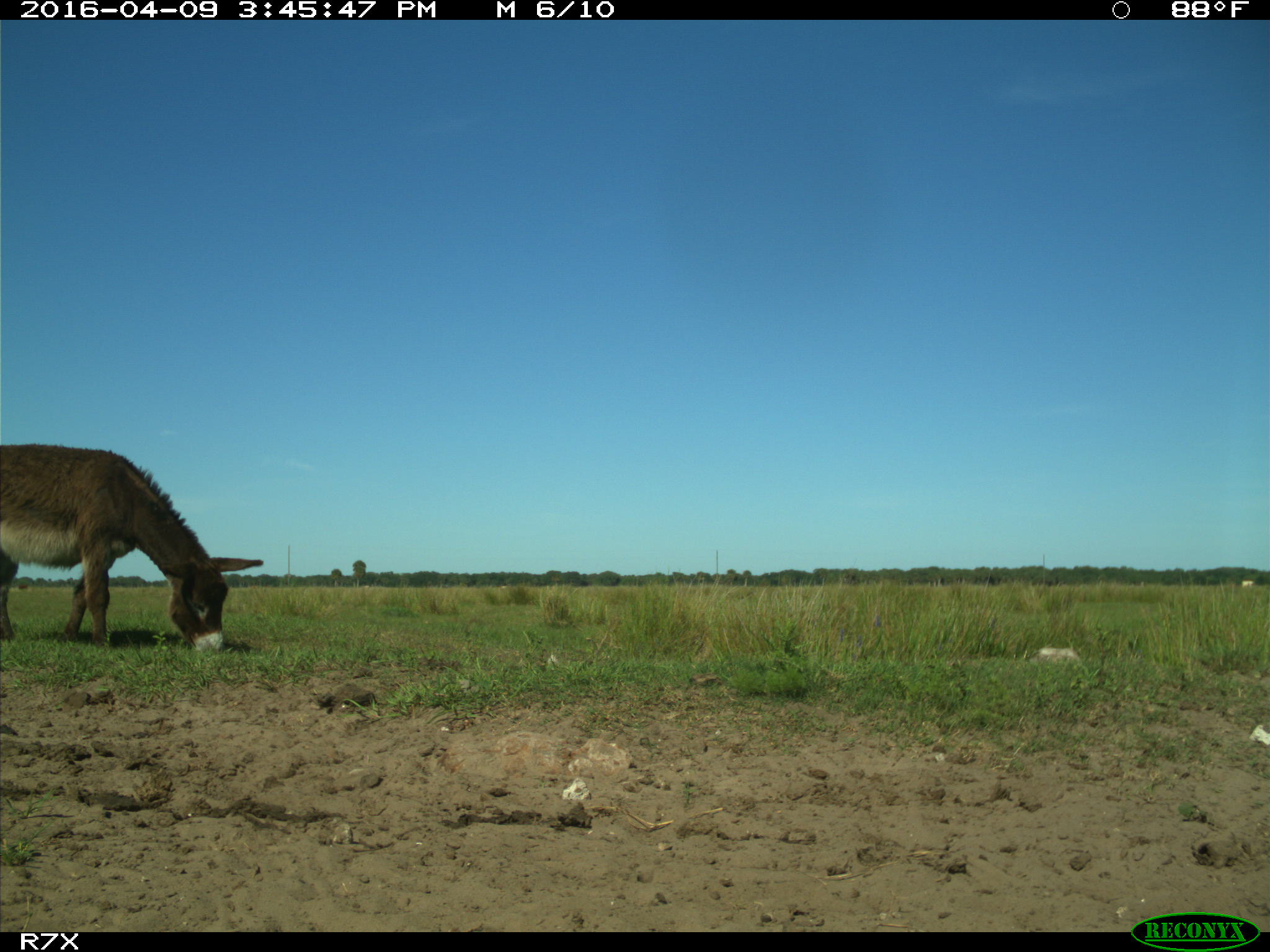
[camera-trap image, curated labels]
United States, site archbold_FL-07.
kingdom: Animalia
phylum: Chordata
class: Mammalia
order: Artiodactyla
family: Bovidae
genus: Bos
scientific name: Bos taurus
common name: domestic cow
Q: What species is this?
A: Bos taurus (domestic cow).